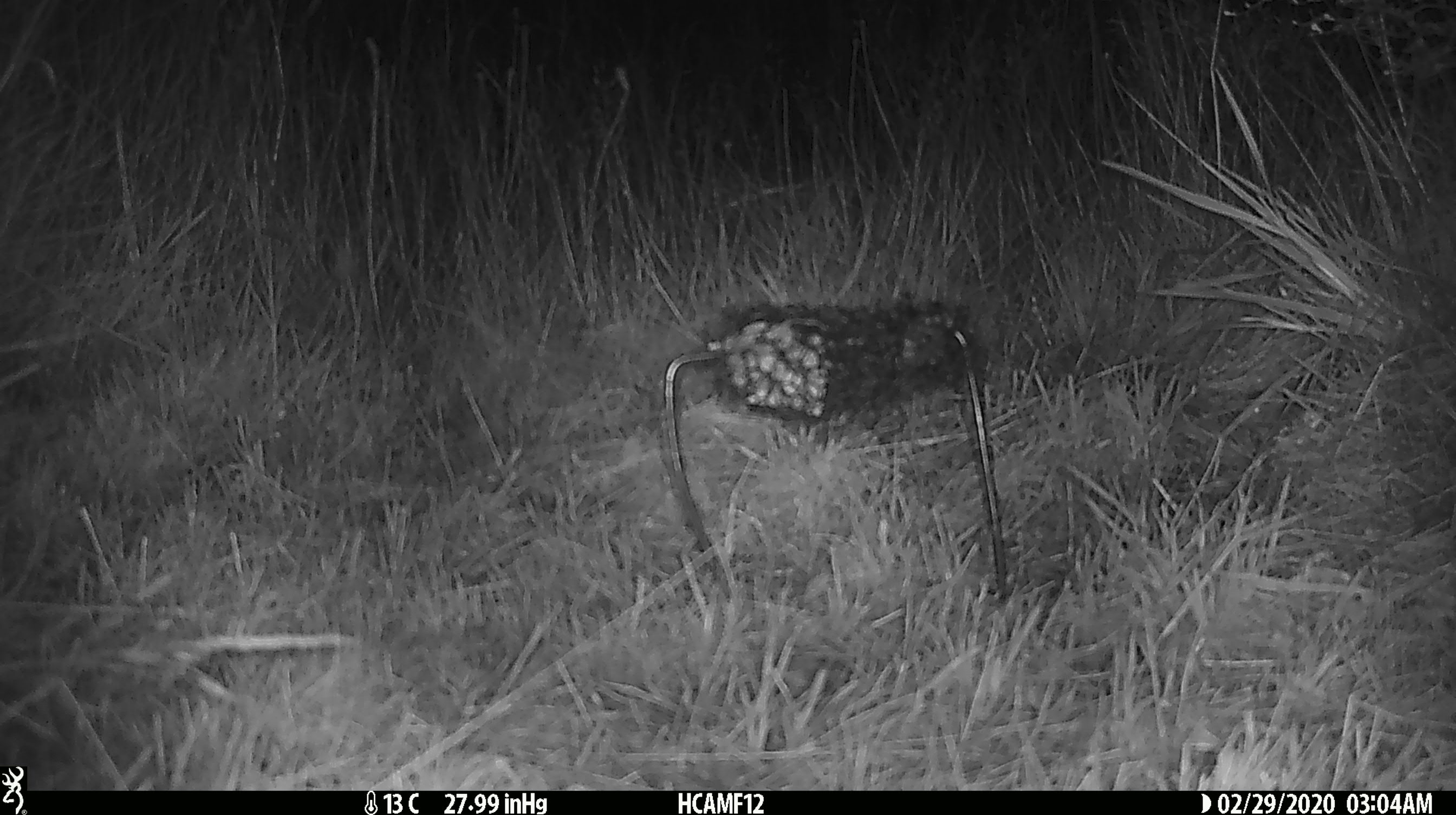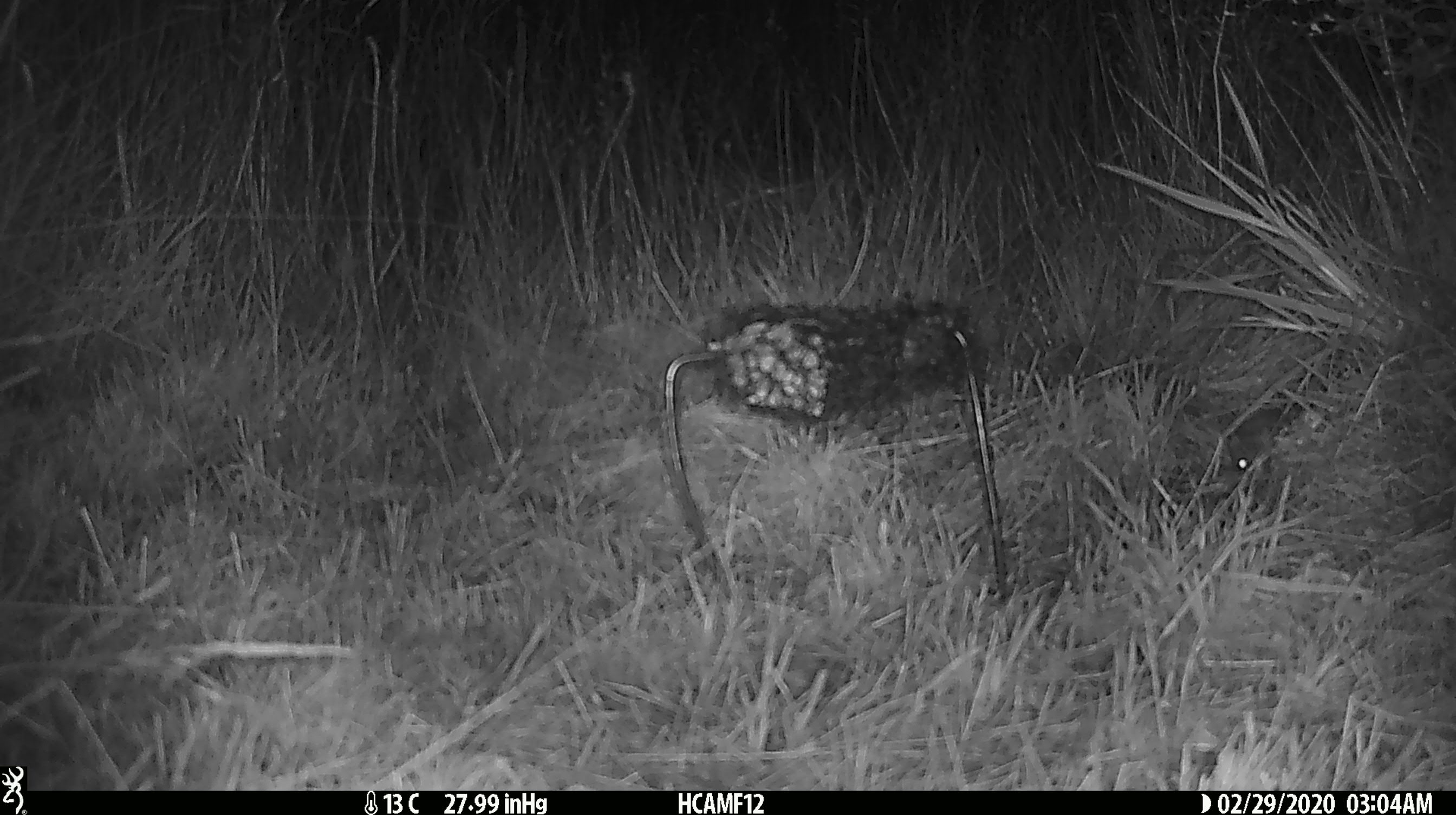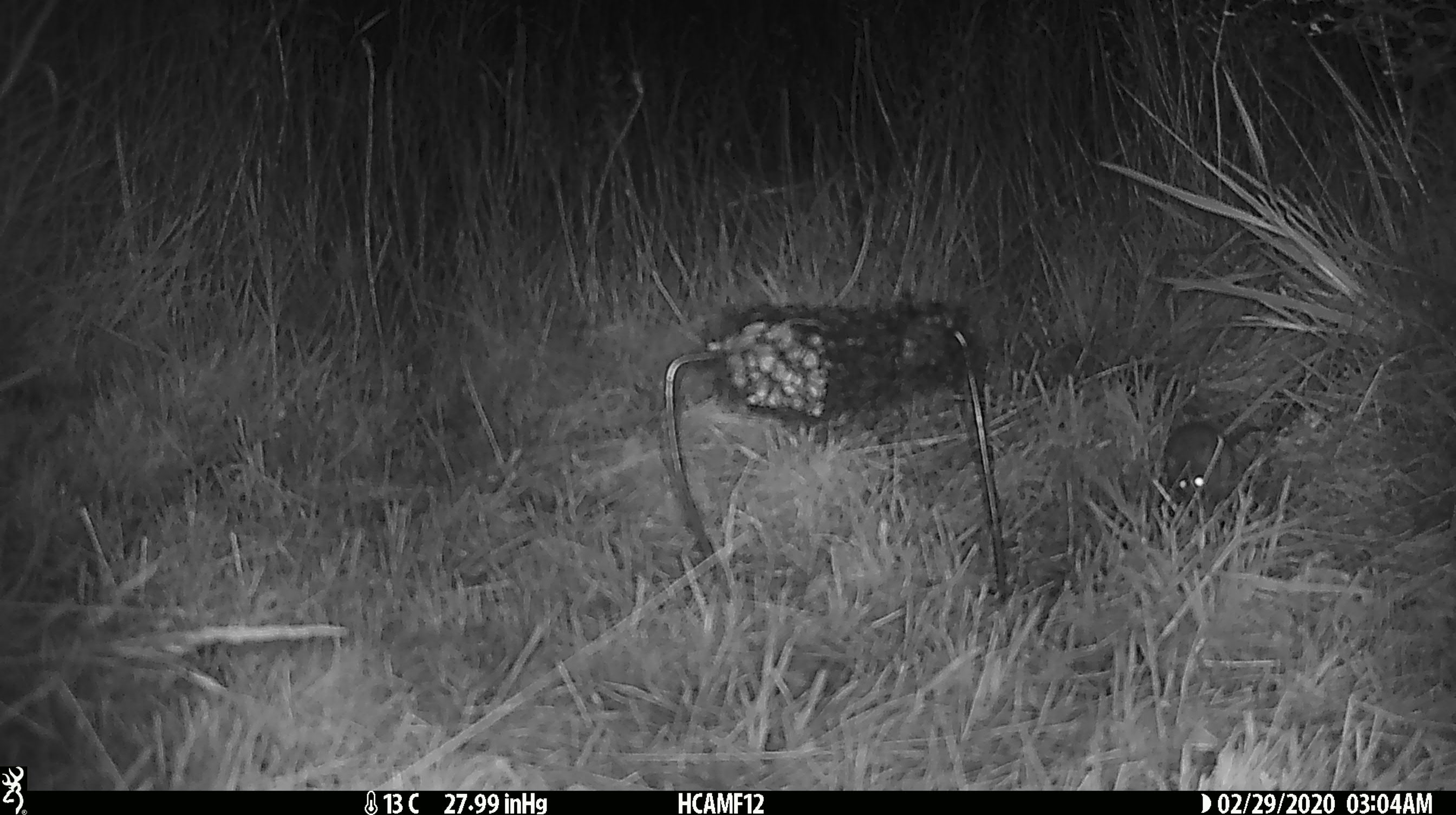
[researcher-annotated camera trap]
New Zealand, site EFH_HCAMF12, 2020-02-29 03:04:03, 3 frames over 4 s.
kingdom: Animalia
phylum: Chordata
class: Mammalia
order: Rodentia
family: Muridae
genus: Mus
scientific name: Mus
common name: mouse